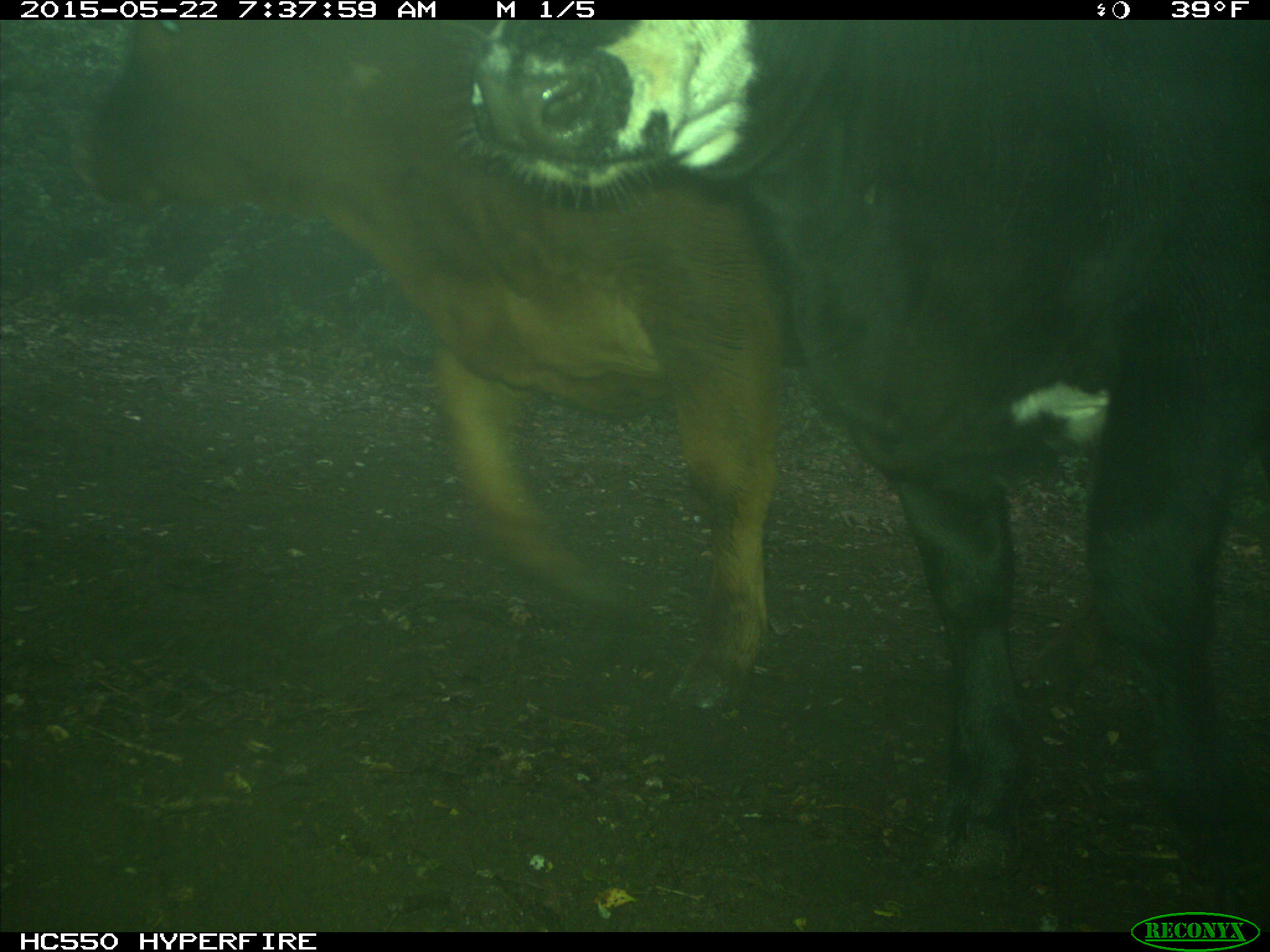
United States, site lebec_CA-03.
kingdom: Animalia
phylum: Chordata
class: Mammalia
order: Artiodactyla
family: Bovidae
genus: Bos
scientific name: Bos taurus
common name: domestic cow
Bos taurus (domestic cow).